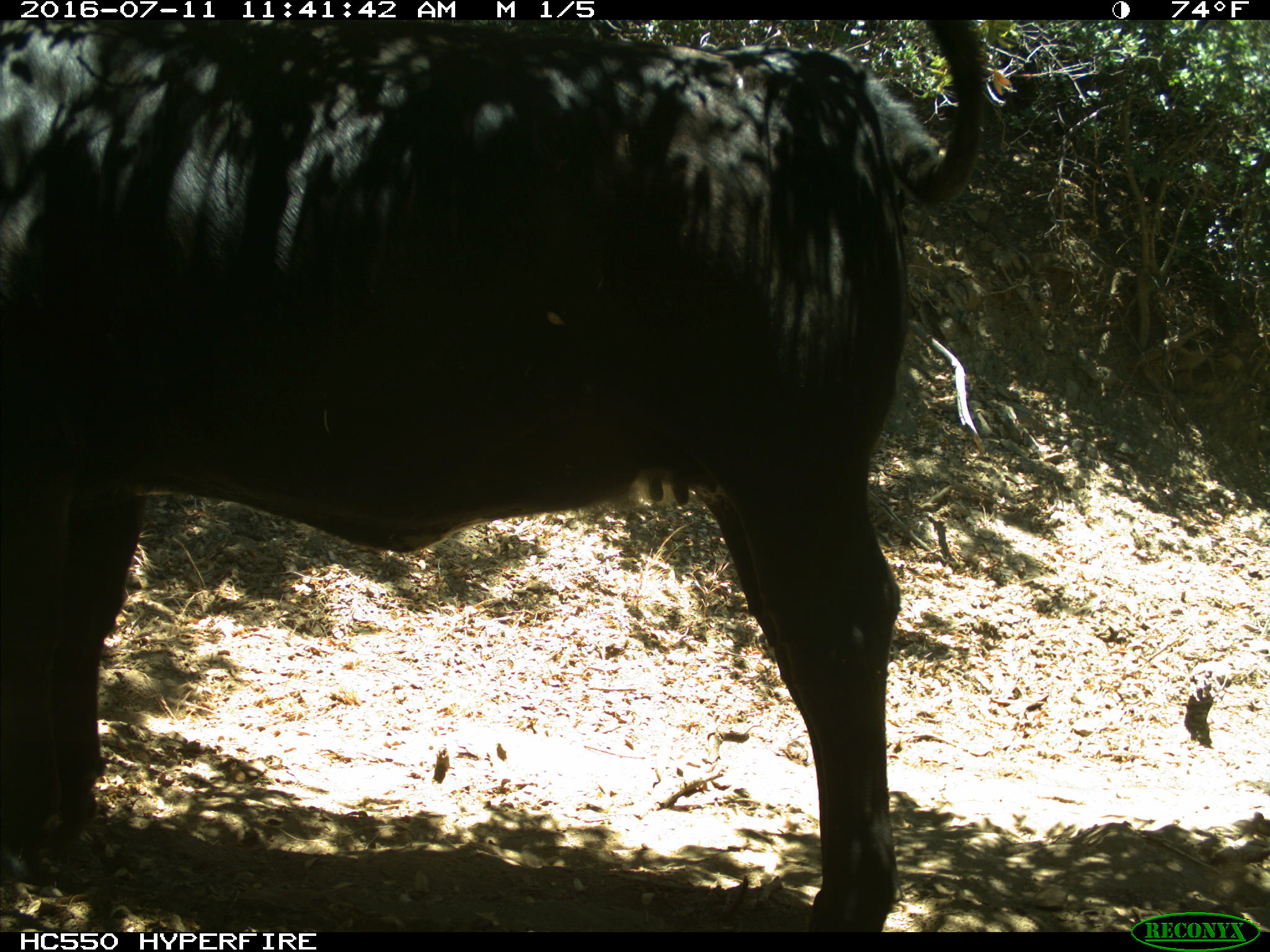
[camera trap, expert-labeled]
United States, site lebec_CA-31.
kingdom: Animalia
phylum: Chordata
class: Mammalia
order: Artiodactyla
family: Bovidae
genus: Bos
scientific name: Bos taurus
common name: domestic cow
Bos taurus (domestic cow).